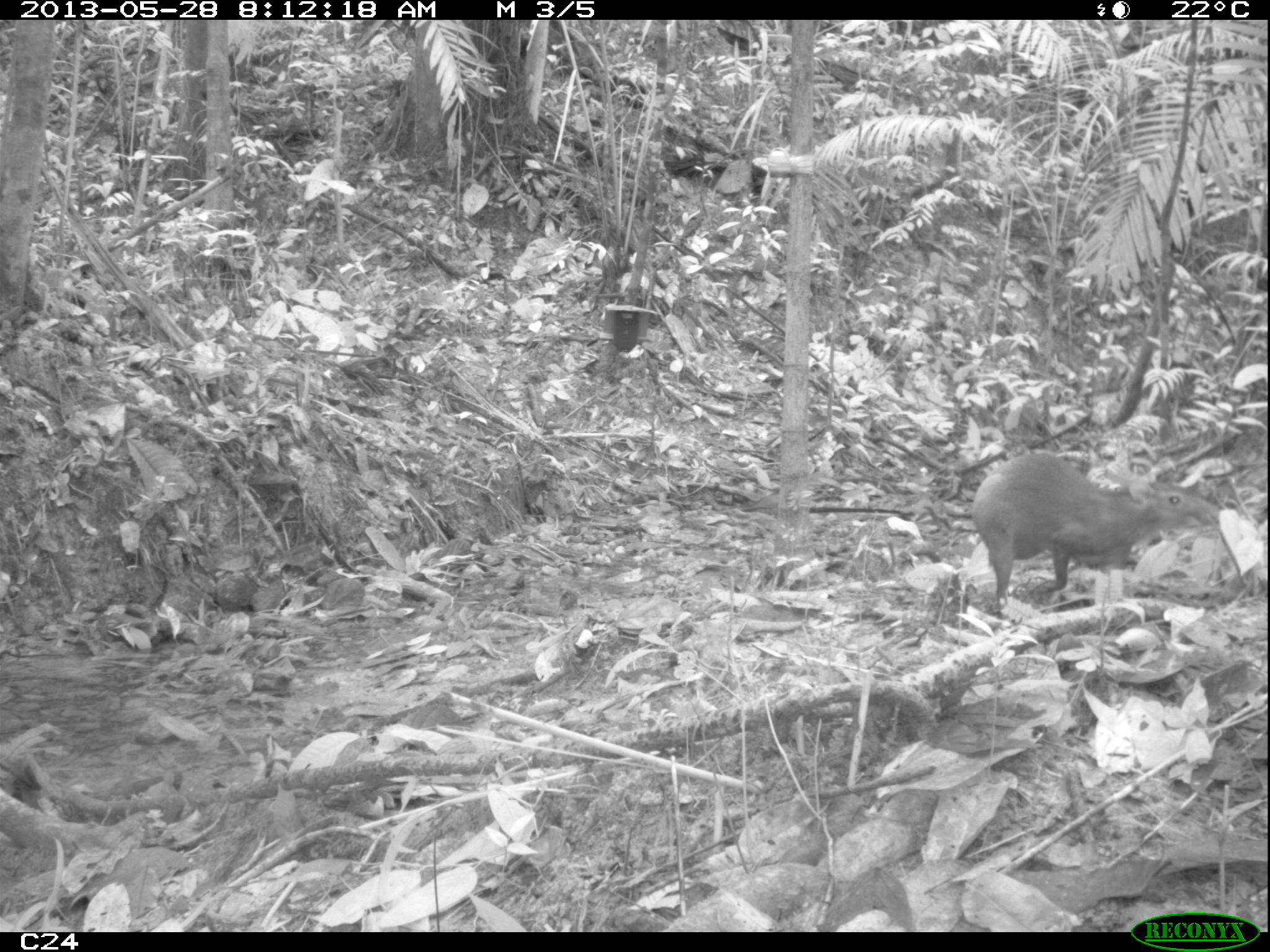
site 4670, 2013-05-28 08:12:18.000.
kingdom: Animalia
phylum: Chordata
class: Mammalia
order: Rodentia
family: Dasyproctidae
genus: Dasyprocta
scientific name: Dasyprocta leporina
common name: red-rumped agouti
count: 1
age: adult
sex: female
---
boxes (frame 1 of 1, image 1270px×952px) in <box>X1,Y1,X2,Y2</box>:
dasyprocta leporina: <box>971,453,1218,606</box>